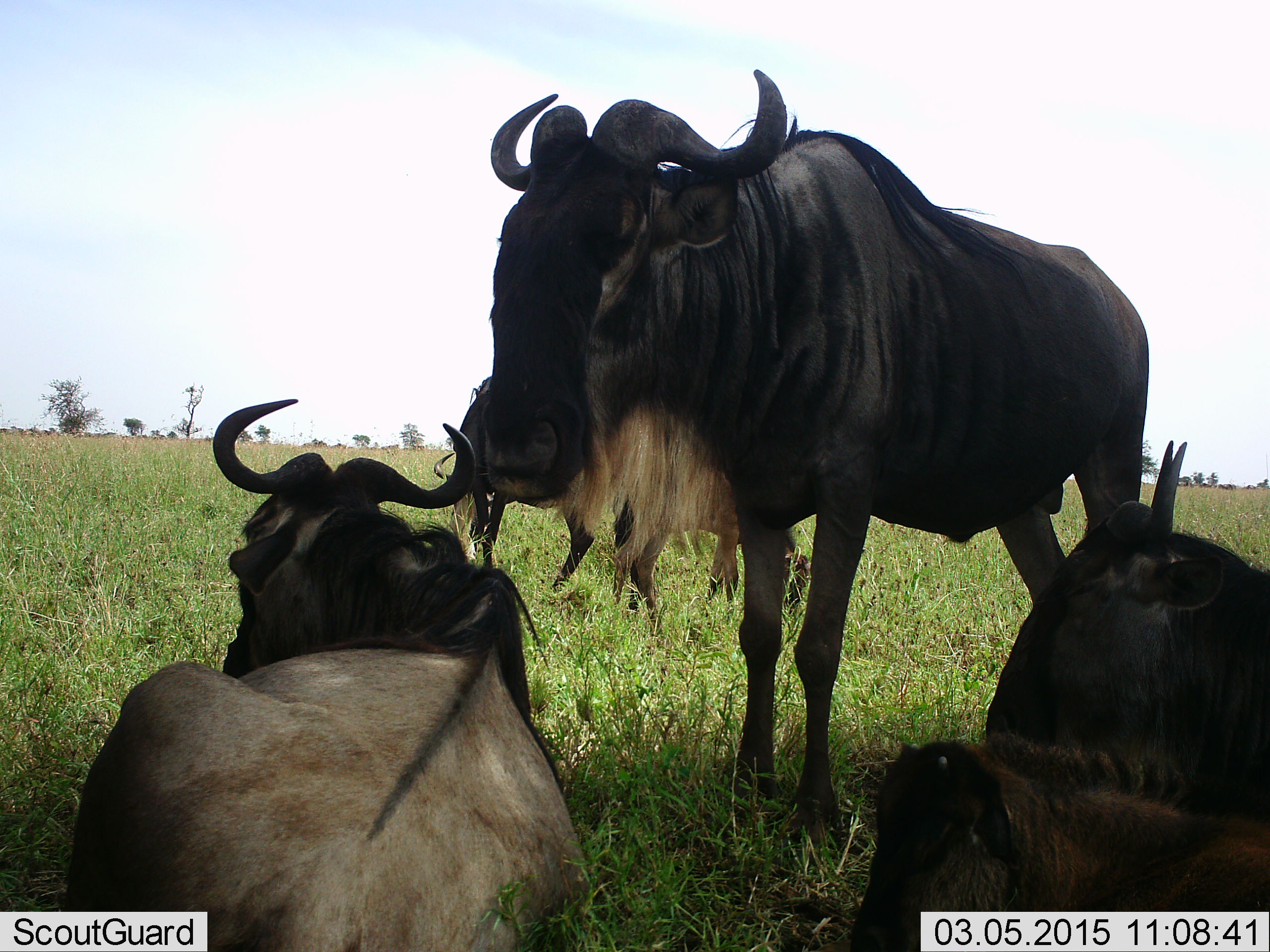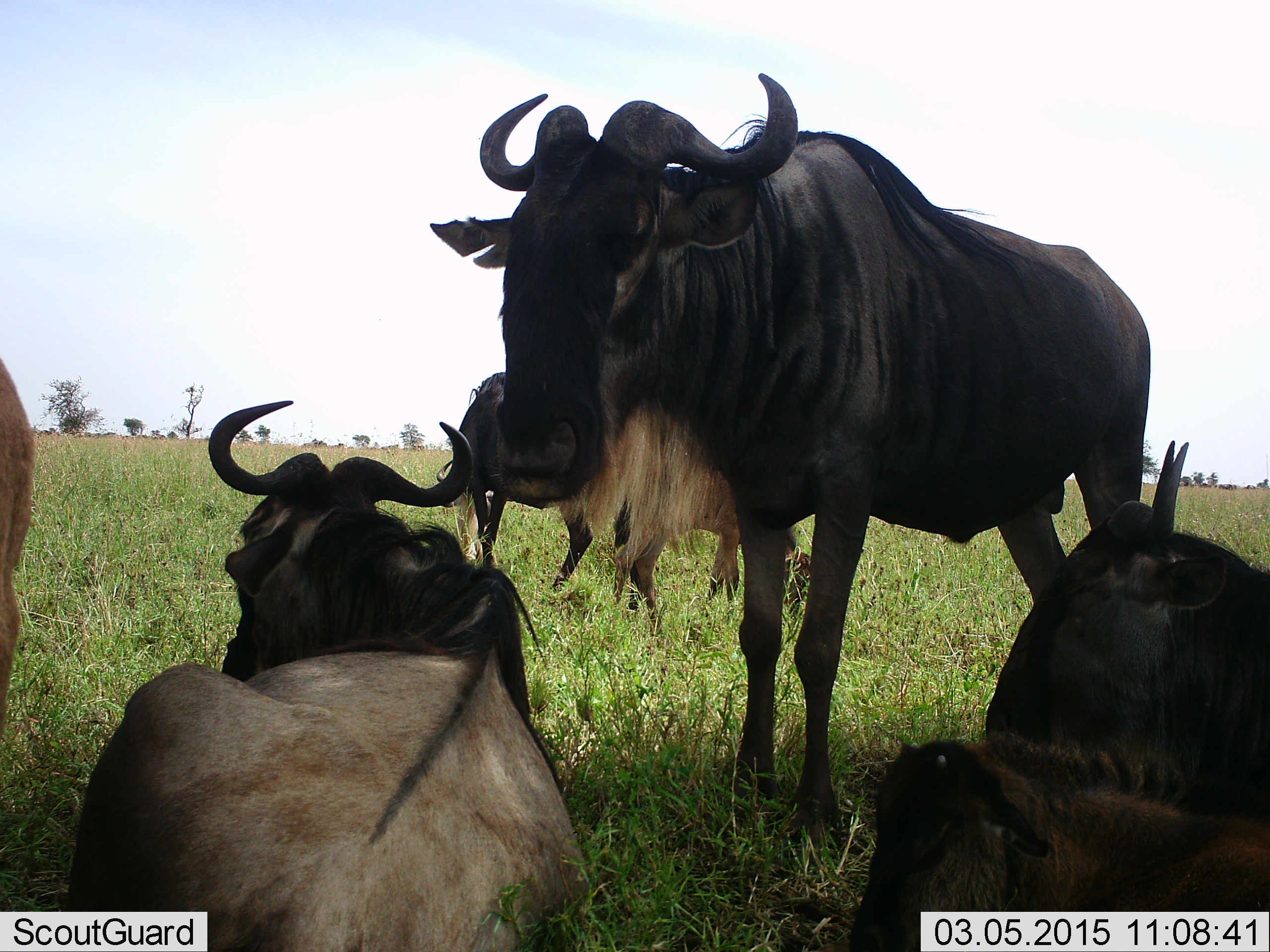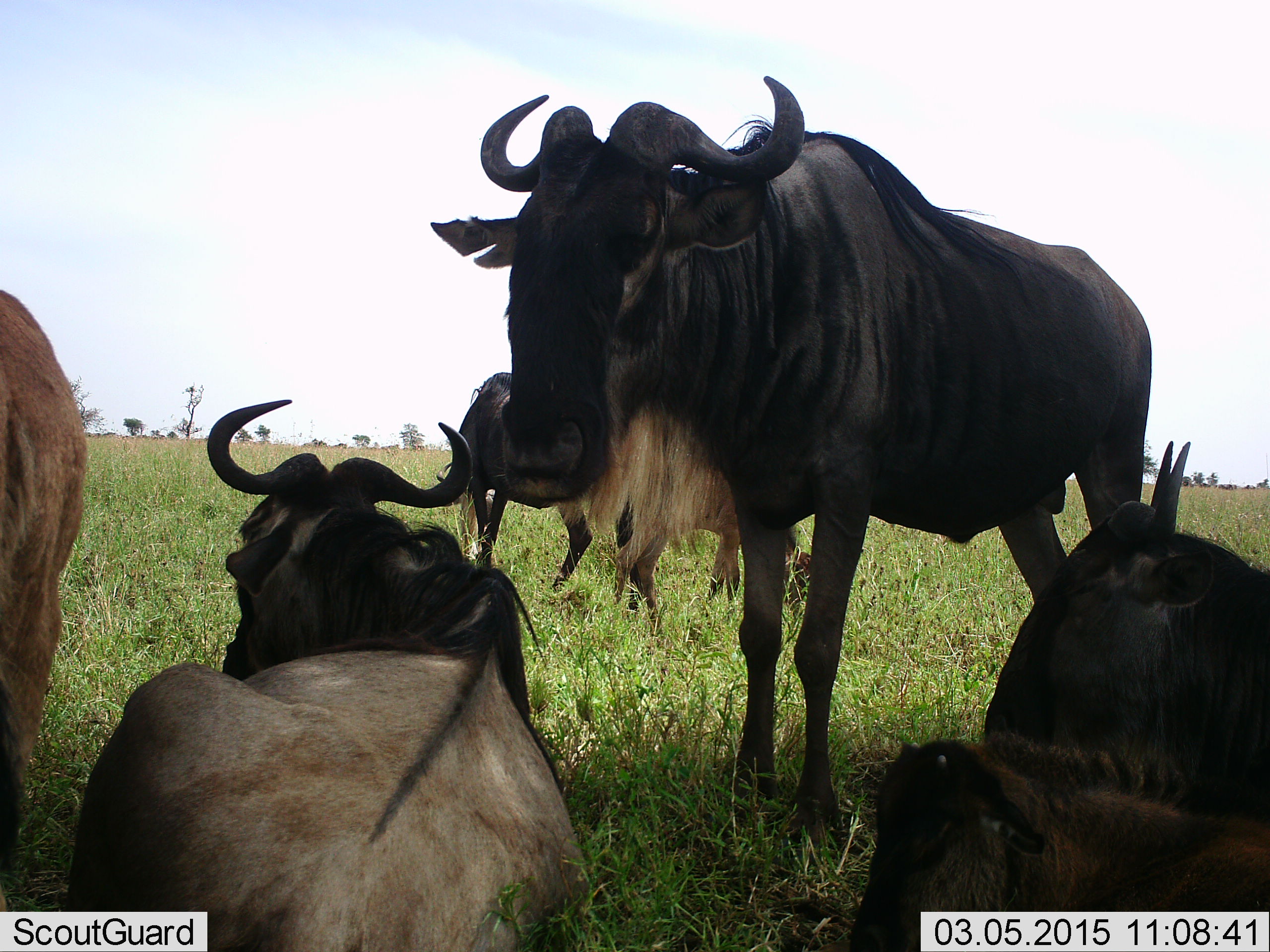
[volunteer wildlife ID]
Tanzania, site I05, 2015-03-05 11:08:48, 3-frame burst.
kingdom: Animalia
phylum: Chordata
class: Mammalia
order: Artiodactyla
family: Bovidae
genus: Connochaetes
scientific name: Connochaetes taurinus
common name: blue wildebeest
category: wildebeest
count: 6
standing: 70%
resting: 90%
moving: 30%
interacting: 10%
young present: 30%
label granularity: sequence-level